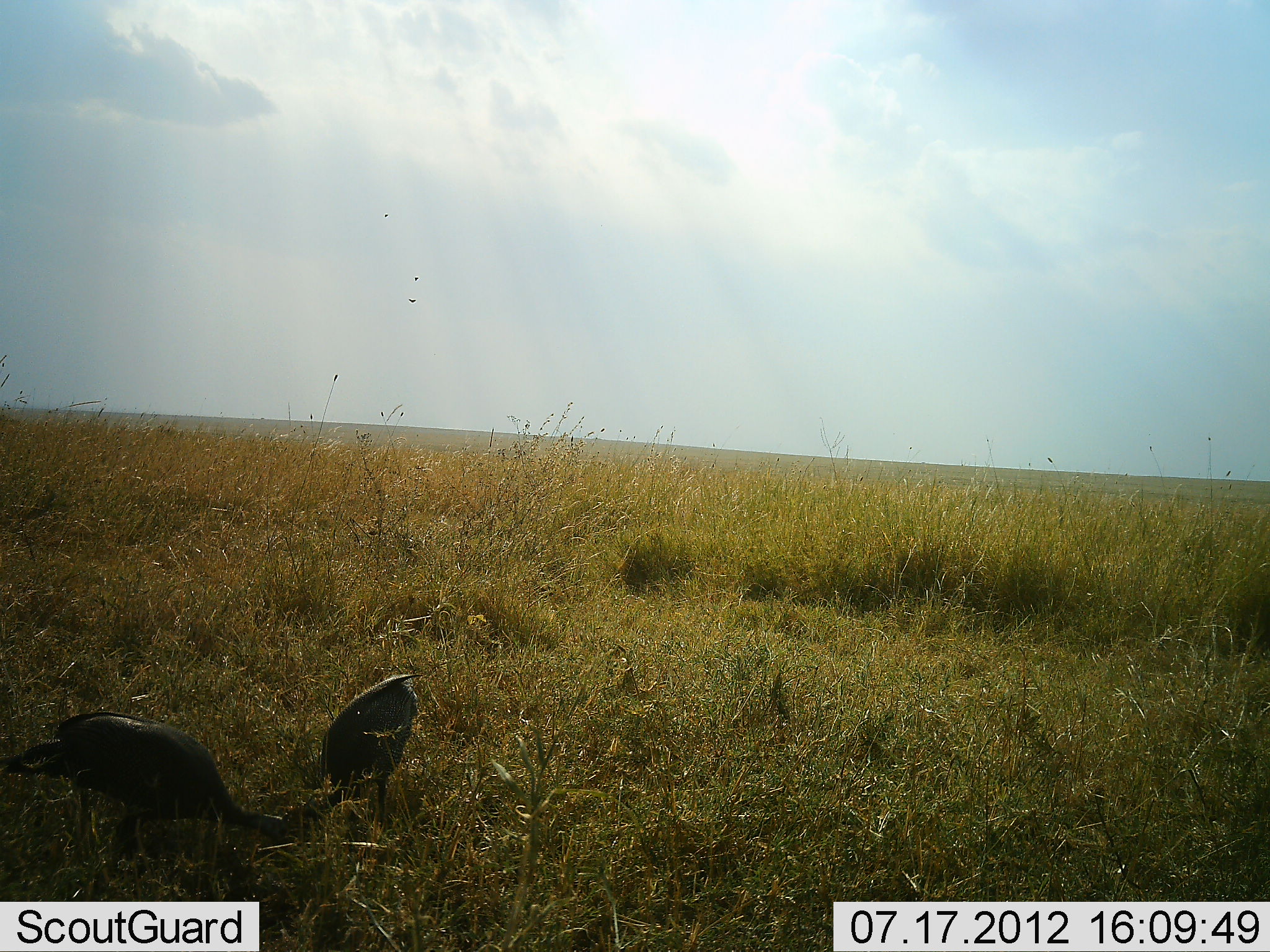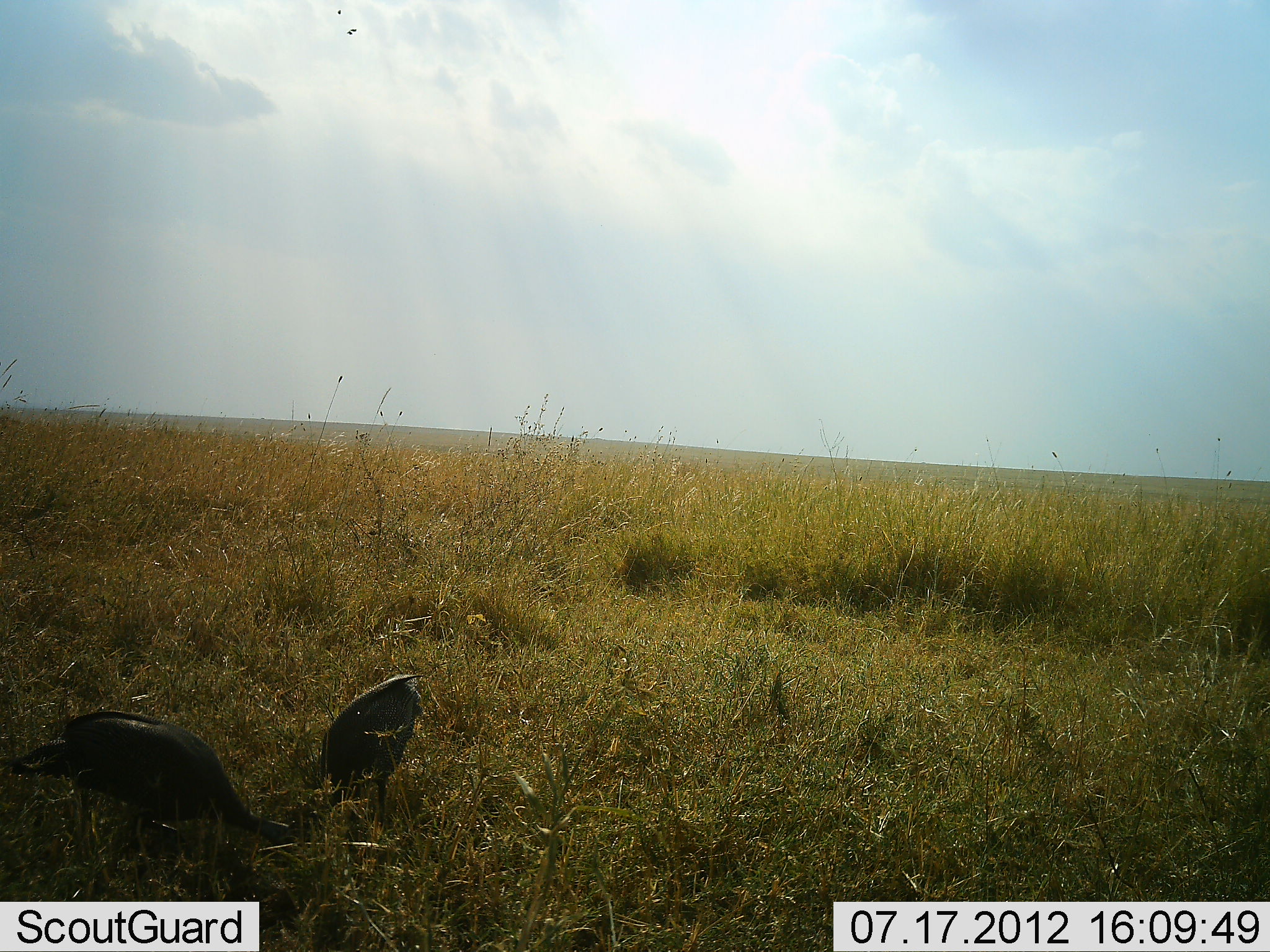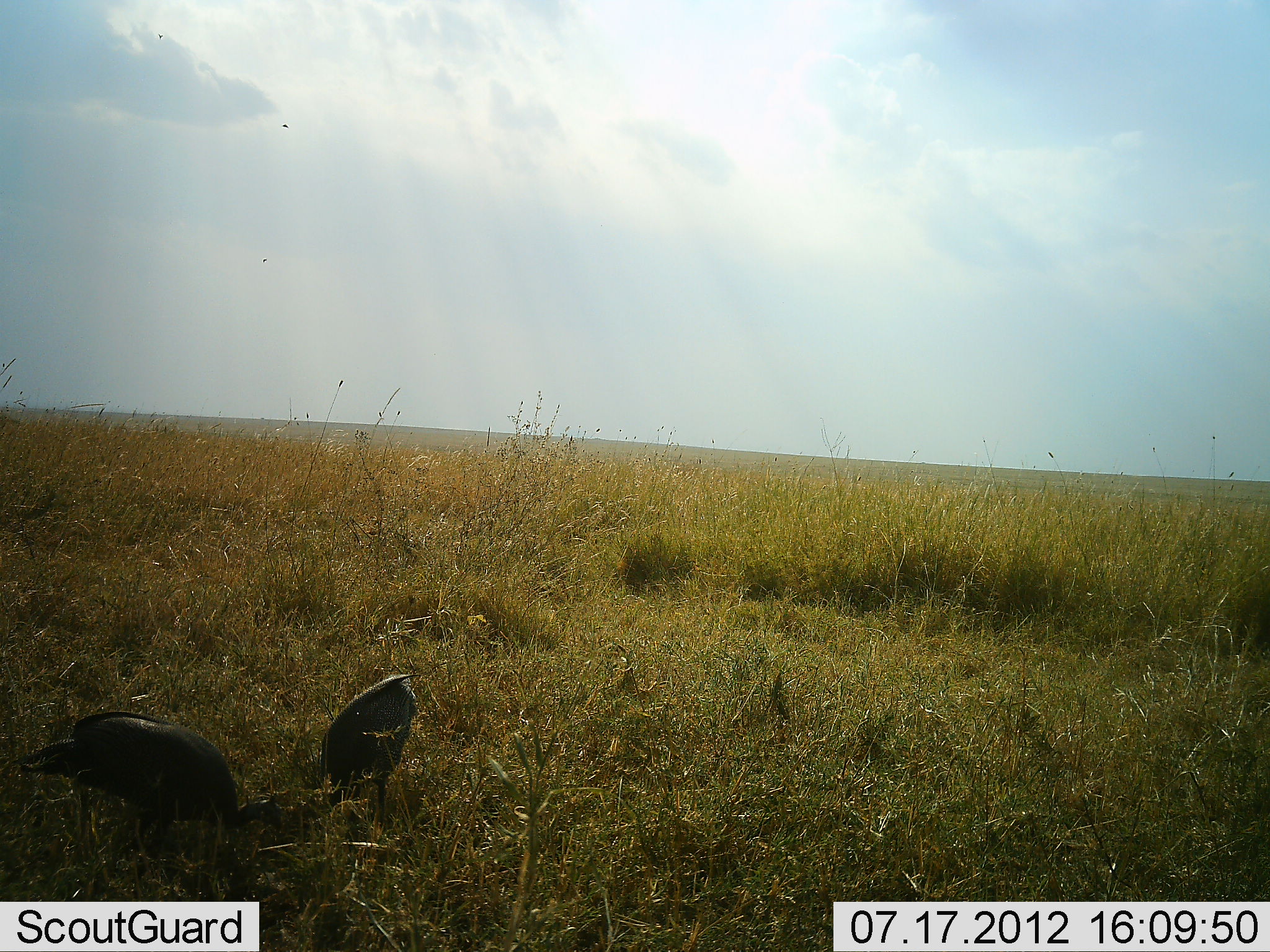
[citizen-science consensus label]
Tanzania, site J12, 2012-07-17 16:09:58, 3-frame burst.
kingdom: Animalia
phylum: Chordata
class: Aves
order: Galliformes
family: Numididae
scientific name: Numididae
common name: guinea fowl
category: guineafowl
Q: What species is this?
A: Guineafowl (guinea fowl) (Numididae).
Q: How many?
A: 2.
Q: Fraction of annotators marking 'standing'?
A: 20%.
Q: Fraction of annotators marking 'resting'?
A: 10%.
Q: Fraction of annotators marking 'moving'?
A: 10%.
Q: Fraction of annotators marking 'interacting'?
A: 0%.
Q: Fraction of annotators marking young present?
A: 0%.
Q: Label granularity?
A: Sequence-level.